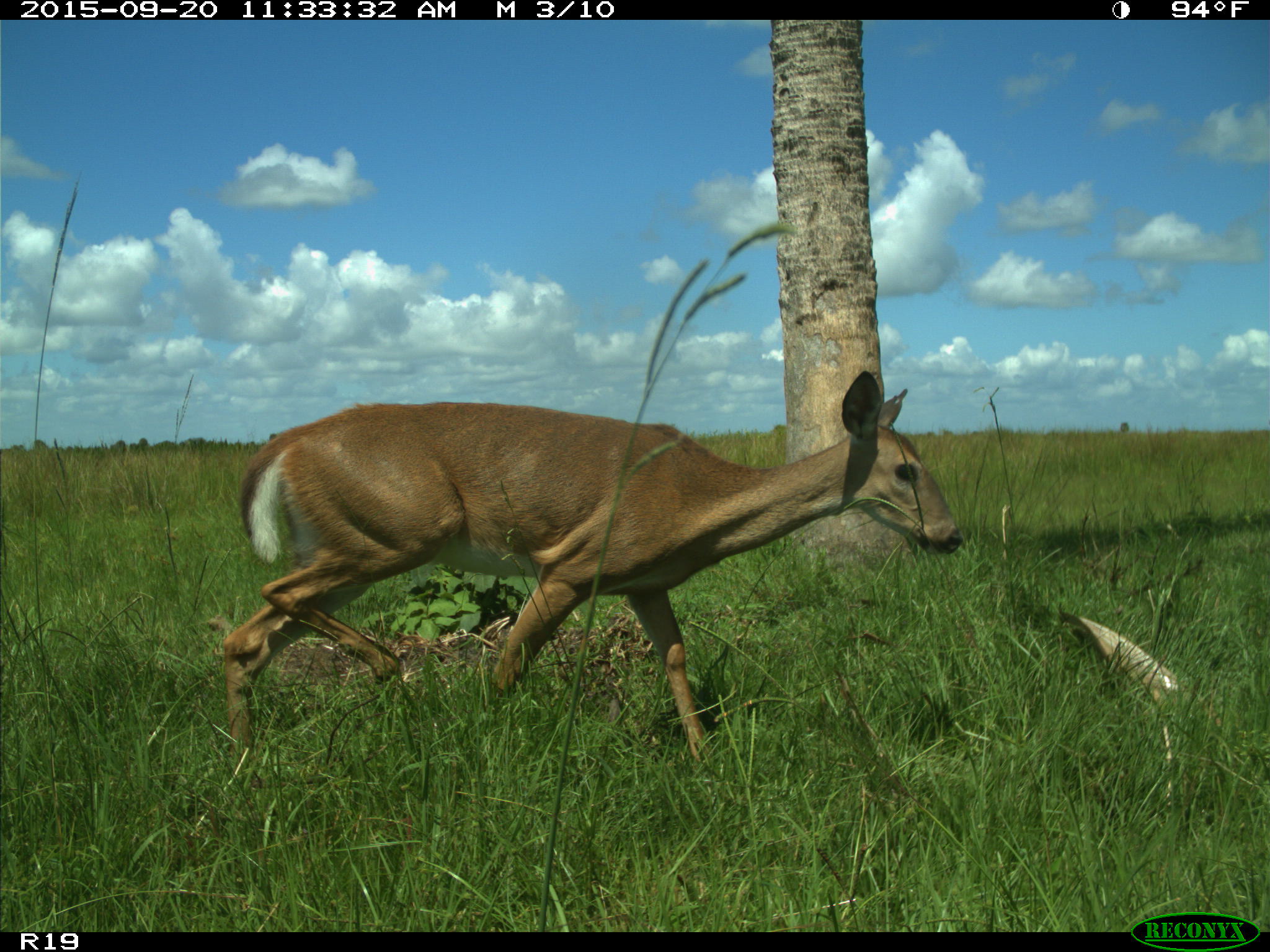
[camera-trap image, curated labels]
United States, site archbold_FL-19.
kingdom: Animalia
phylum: Chordata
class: Mammalia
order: Artiodactyla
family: Cervidae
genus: Odocoileus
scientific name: Odocoileus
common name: deer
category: unidentified deer